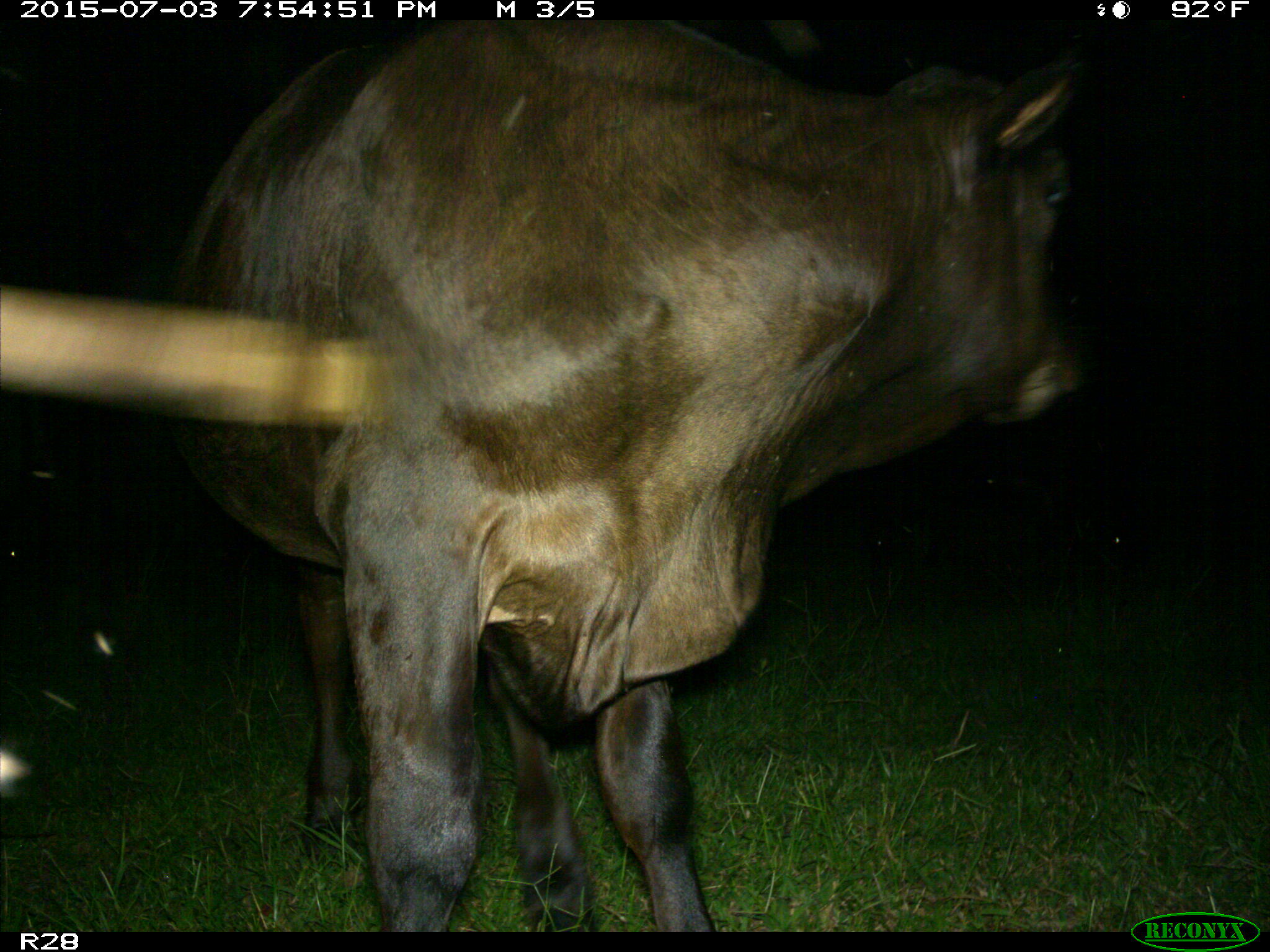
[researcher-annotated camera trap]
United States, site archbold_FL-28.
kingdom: Animalia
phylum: Chordata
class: Mammalia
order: Artiodactyla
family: Bovidae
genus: Bos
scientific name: Bos taurus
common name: domestic cow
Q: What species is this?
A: Bos taurus (domestic cow).